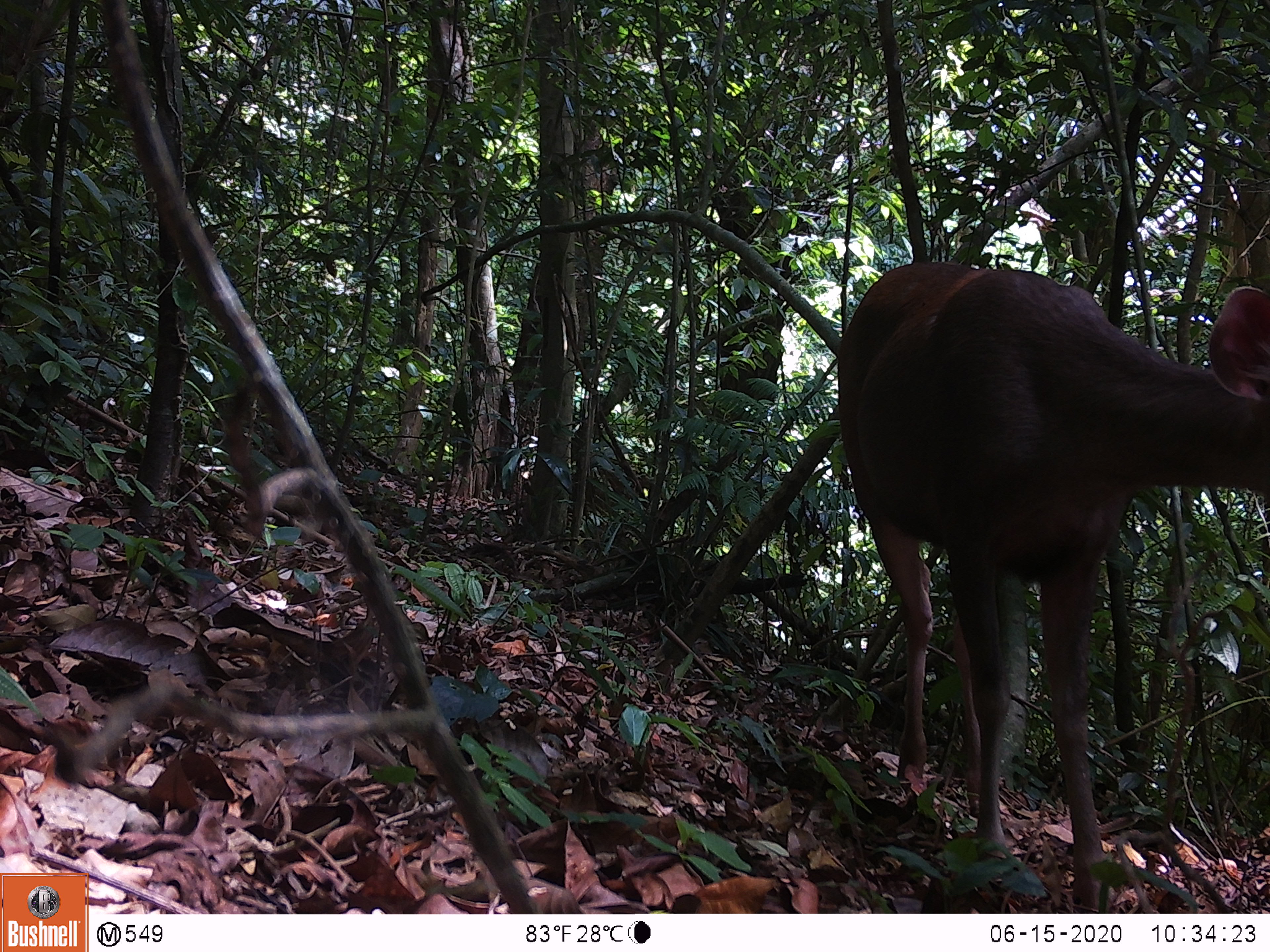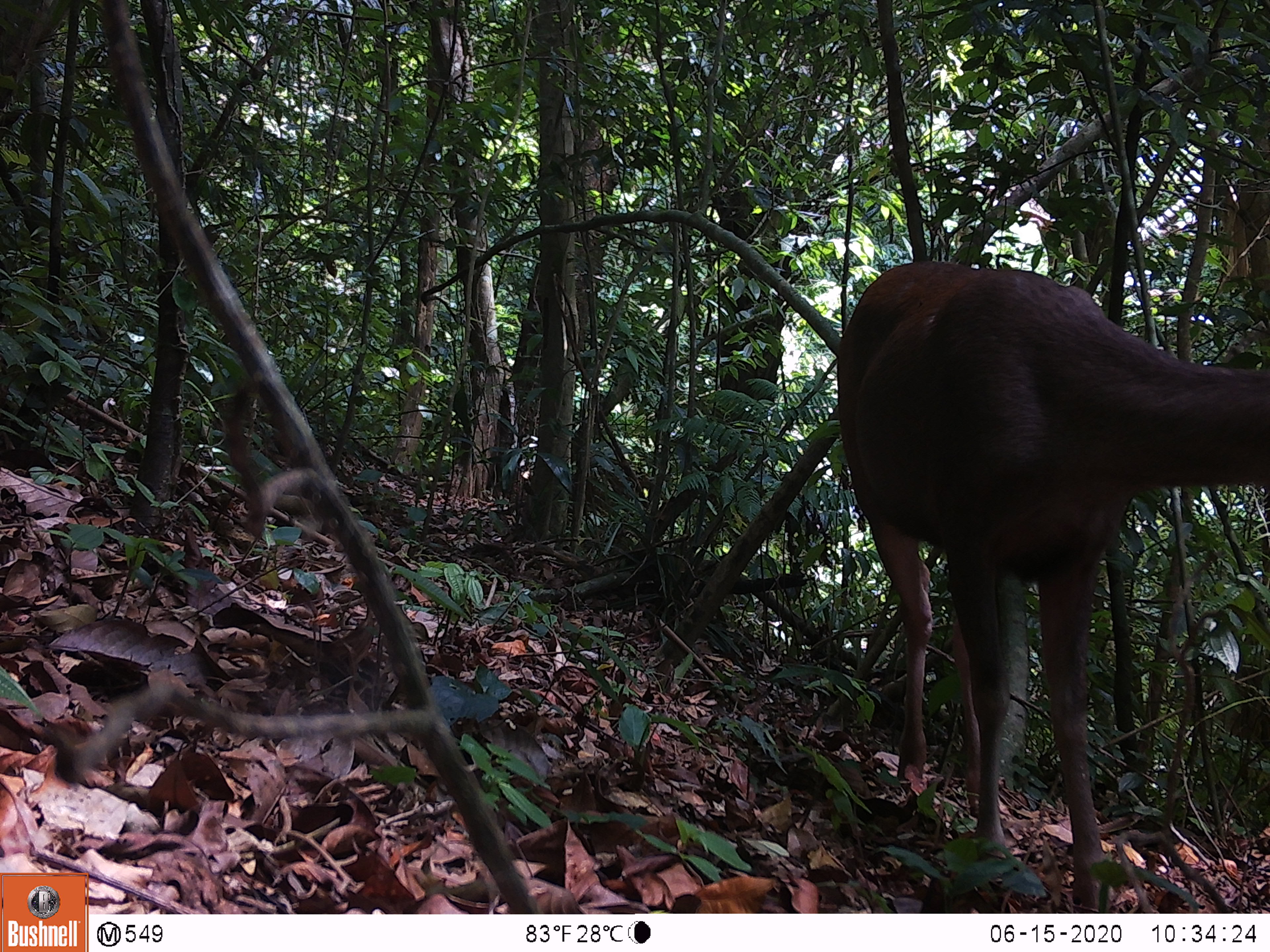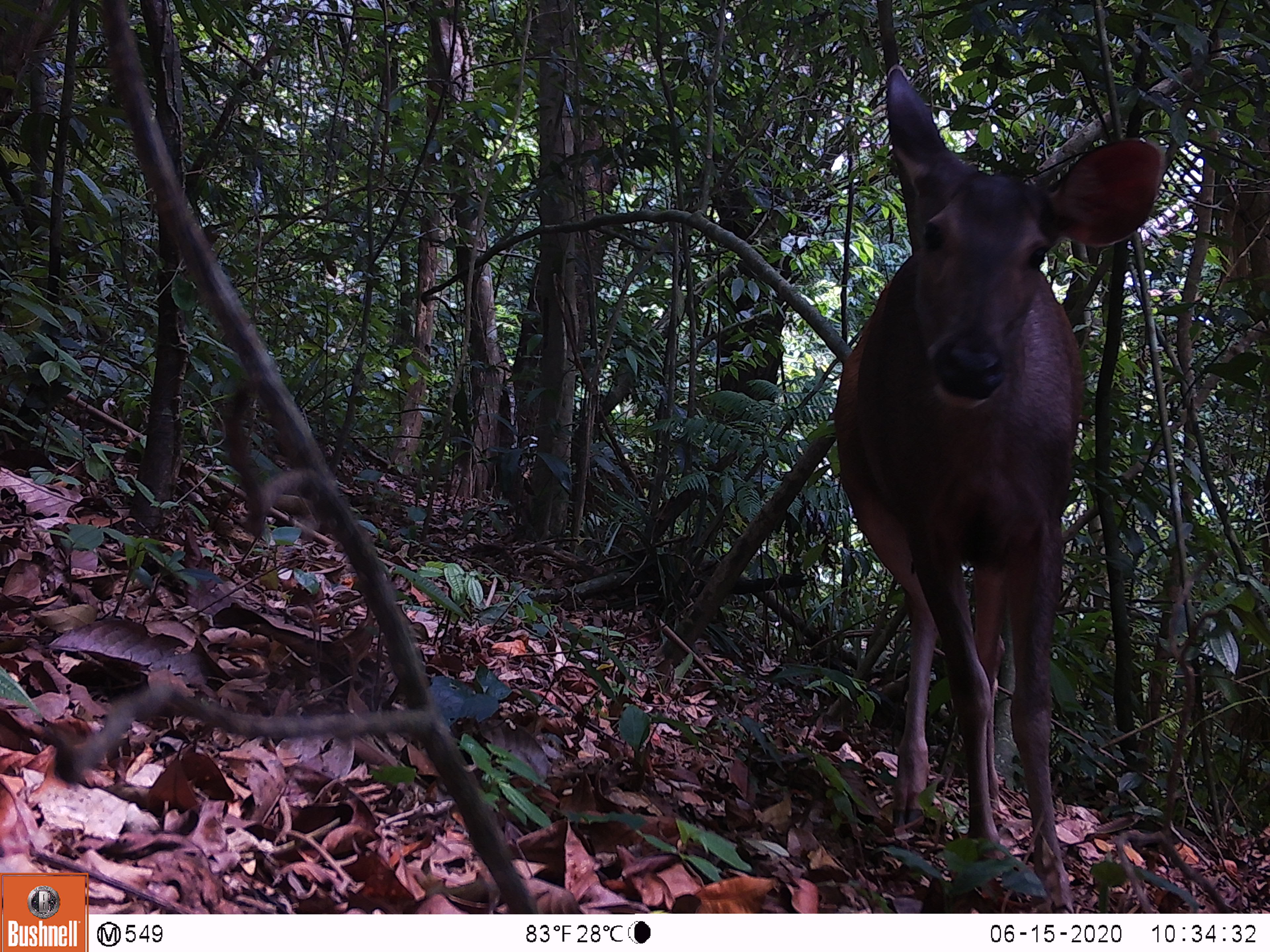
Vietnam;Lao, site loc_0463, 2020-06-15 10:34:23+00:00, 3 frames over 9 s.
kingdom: Animalia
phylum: Chordata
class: Mammalia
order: Artiodactyla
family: Cervidae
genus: Rusa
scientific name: Rusa unicolor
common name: sambar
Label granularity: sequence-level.